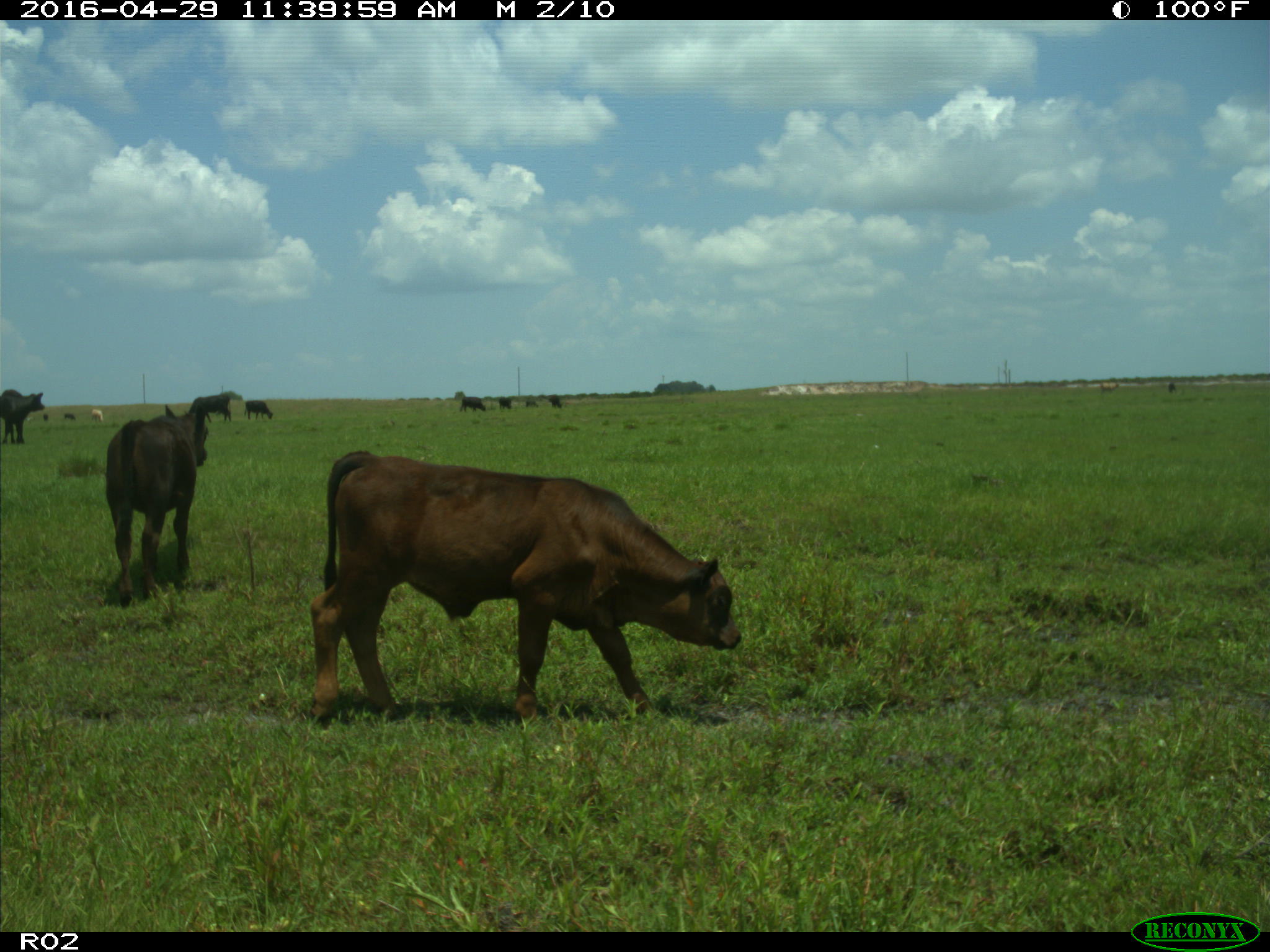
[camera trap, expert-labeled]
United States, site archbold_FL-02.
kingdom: Animalia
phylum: Chordata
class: Mammalia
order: Artiodactyla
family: Bovidae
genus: Bos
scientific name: Bos taurus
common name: domestic cow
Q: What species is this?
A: Bos taurus (domestic cow).